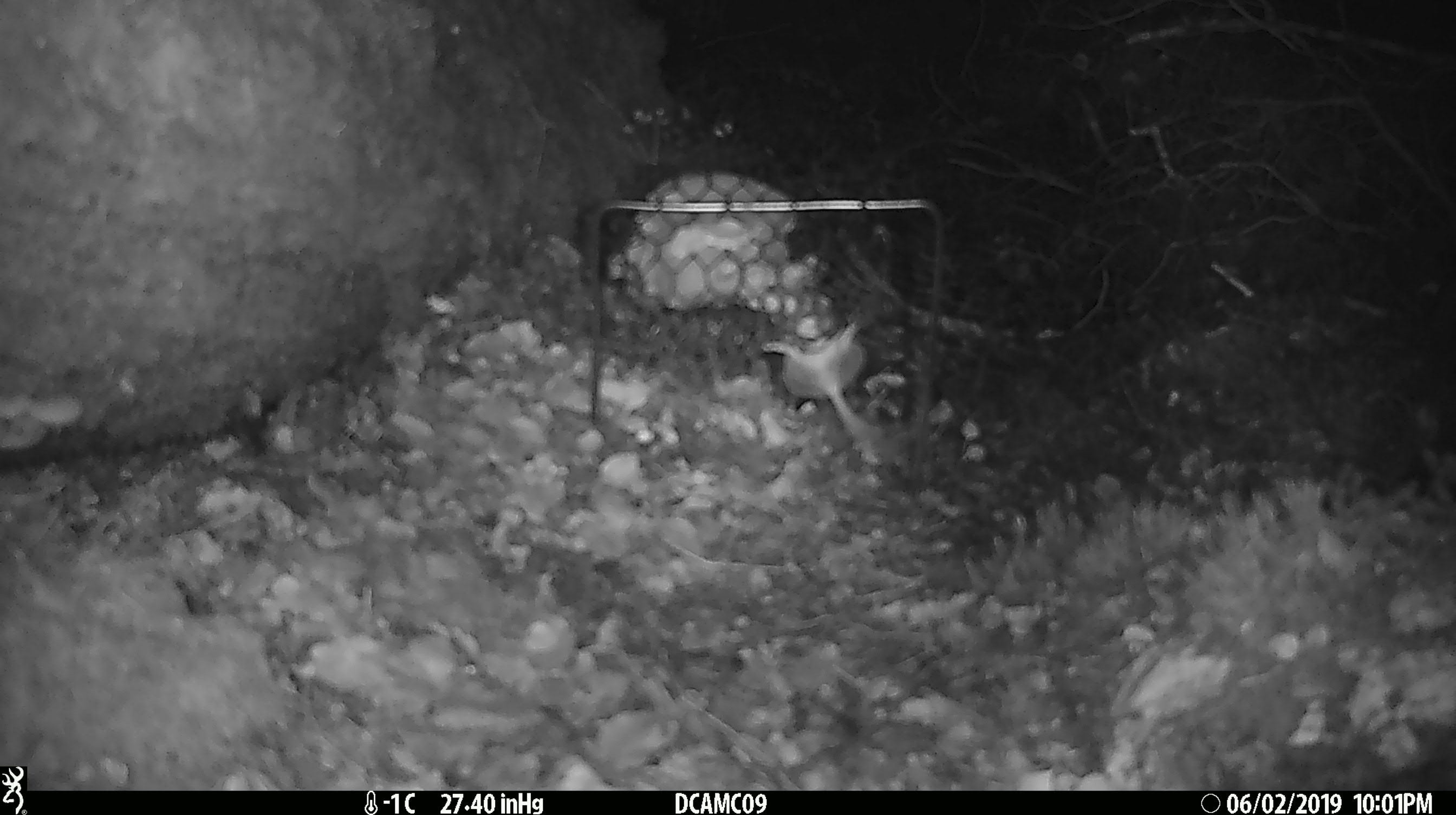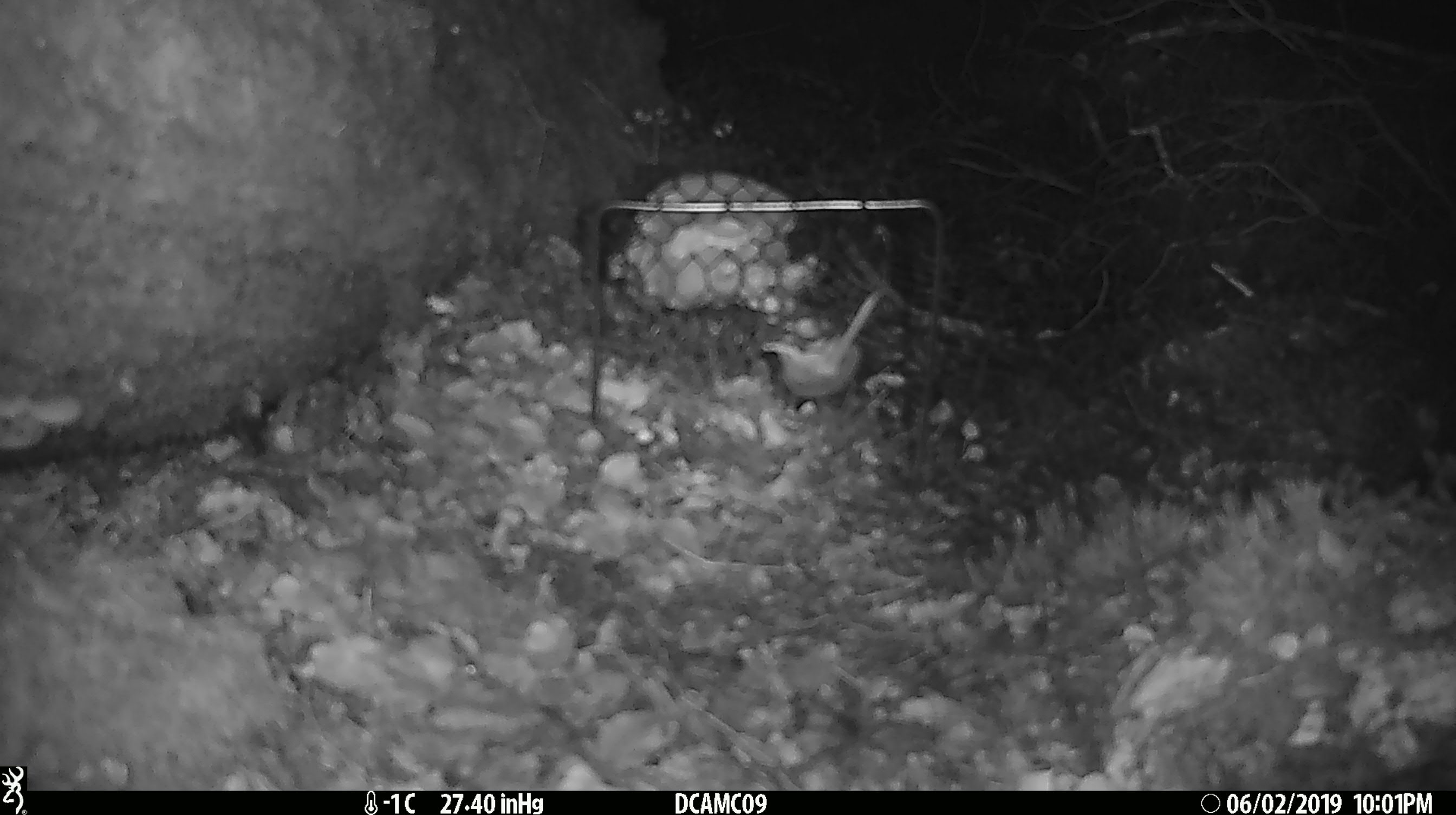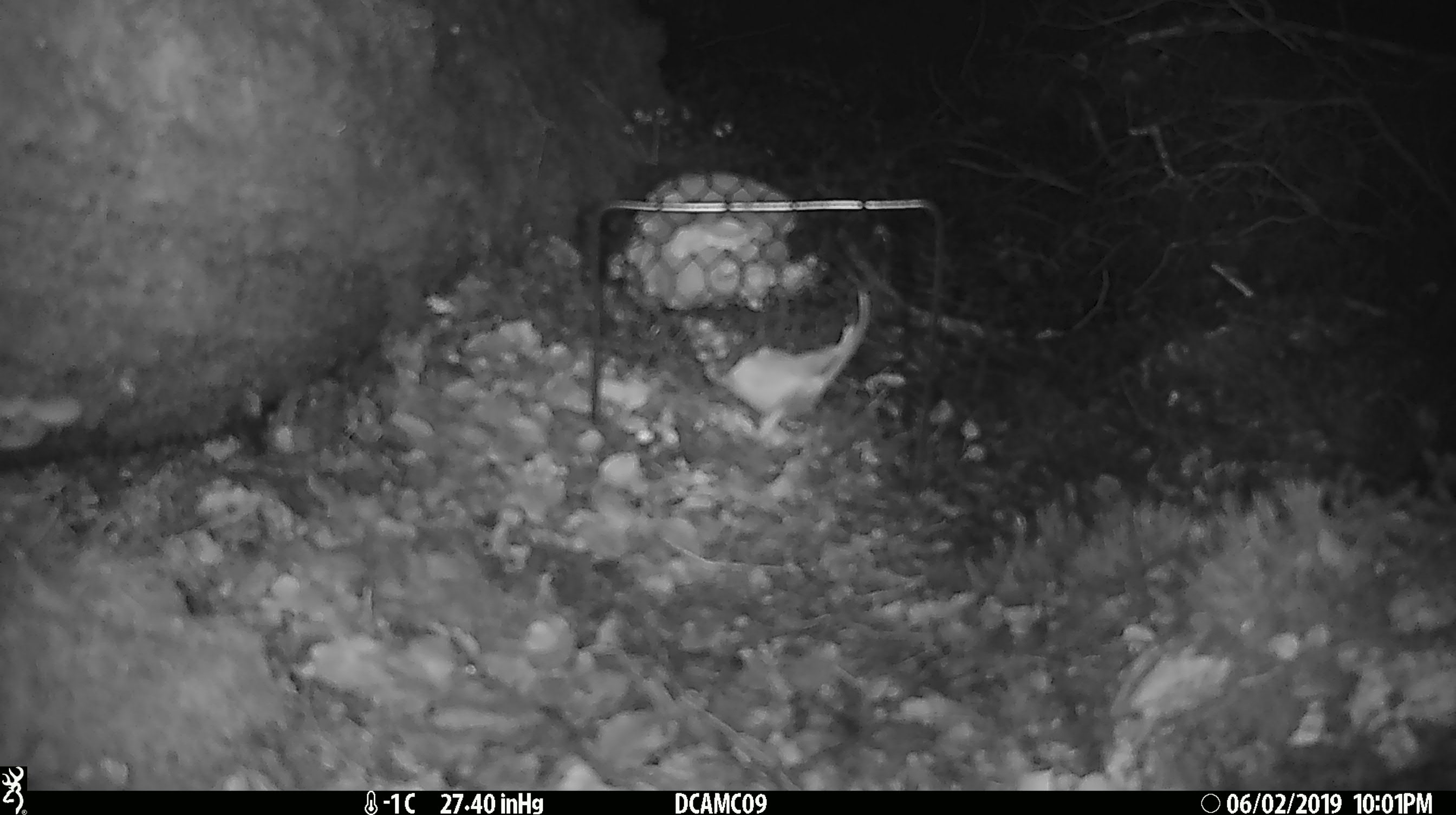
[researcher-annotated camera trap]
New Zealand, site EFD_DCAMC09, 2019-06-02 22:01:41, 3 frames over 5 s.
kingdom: Animalia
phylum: Chordata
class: Mammalia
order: Rodentia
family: Muridae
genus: Mus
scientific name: Mus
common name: mouse